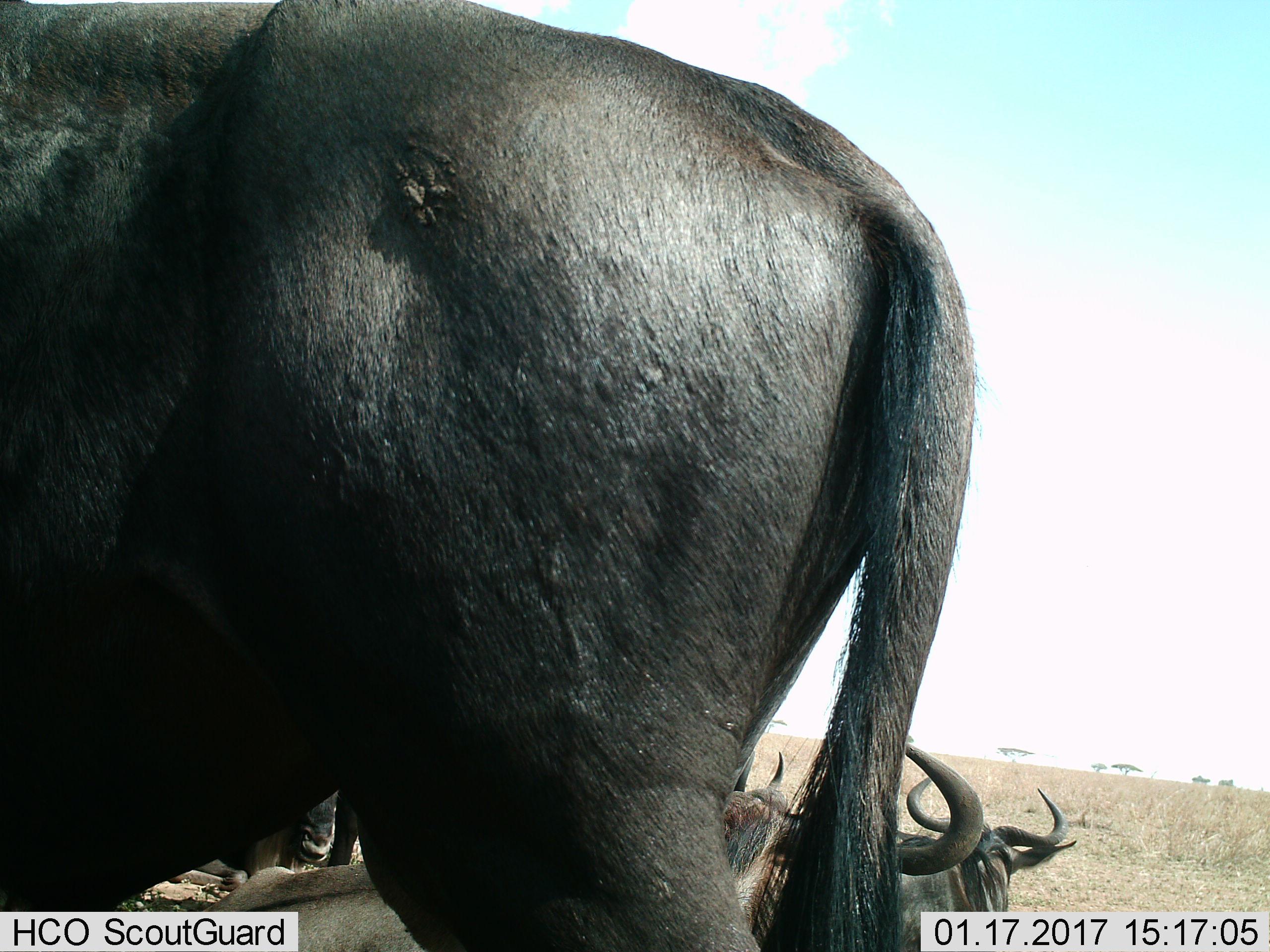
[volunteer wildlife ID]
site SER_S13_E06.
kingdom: Animalia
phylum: Chordata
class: Mammalia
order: Artiodactyla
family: Bovidae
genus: Connochaetes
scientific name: Connochaetes taurinus taurinus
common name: blue wildebeest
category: wildebeestblue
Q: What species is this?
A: Wildebeestblue (blue wildebeest) (Connochaetes taurinus taurinus).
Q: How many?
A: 4.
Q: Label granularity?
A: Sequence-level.